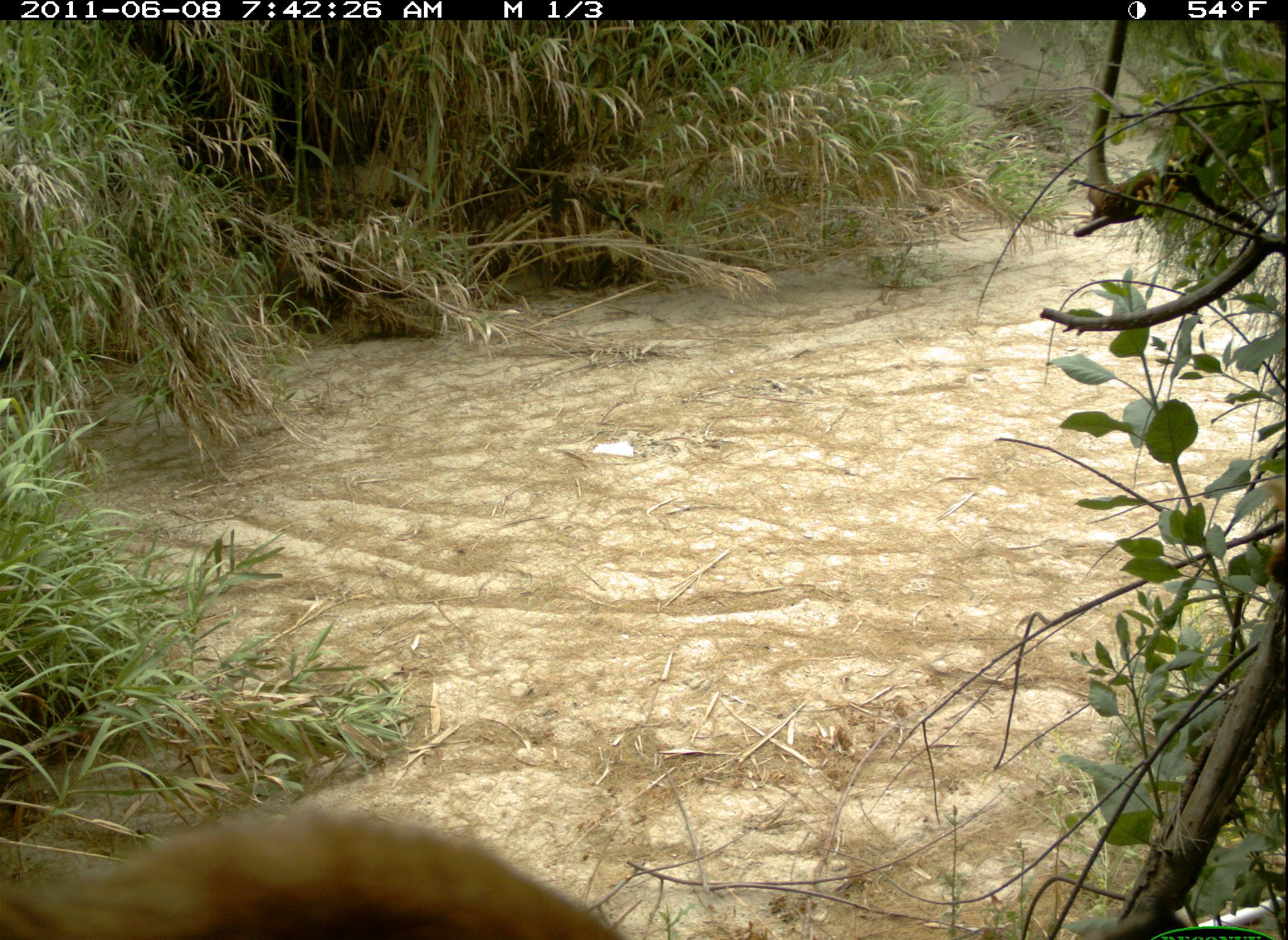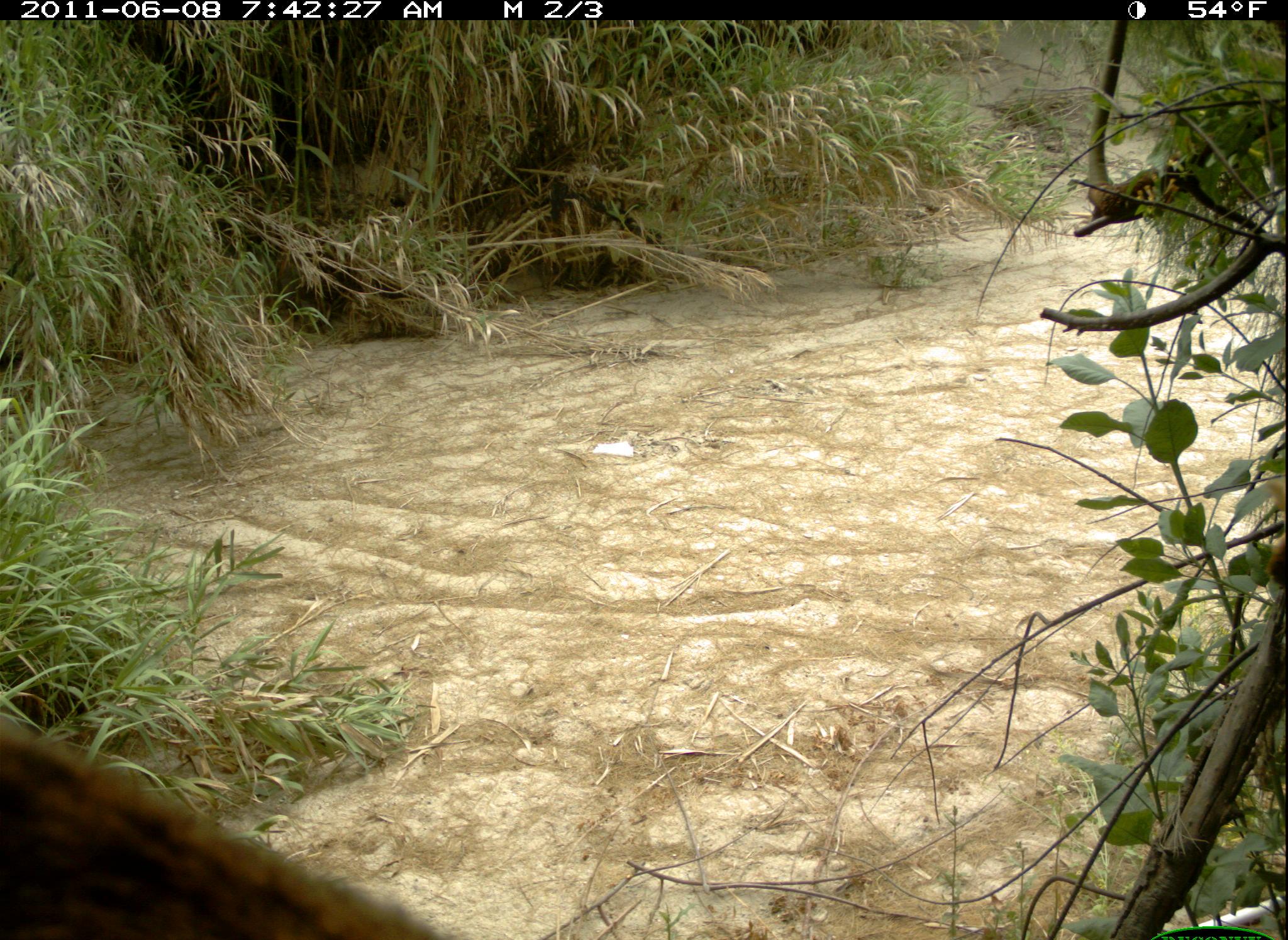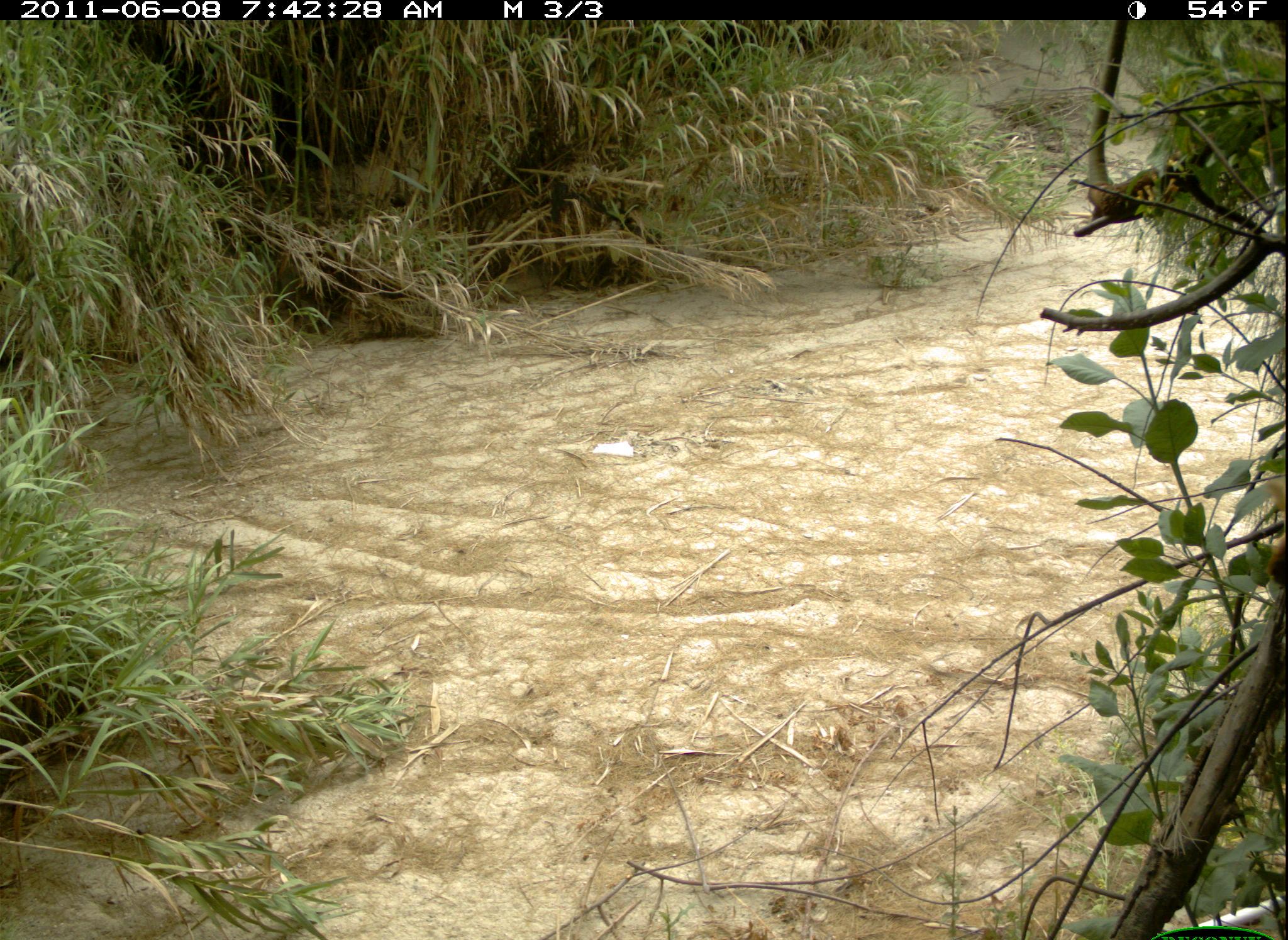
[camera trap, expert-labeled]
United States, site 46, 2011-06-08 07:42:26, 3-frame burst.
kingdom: Animalia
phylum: Chordata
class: Mammalia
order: Carnivora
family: Felidae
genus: Lynx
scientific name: Lynx rufus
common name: bobcat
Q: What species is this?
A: Bobcat (Lynx rufus).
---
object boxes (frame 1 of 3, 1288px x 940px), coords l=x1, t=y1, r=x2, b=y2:
bobcat: l=6, t=799, r=644, b=940